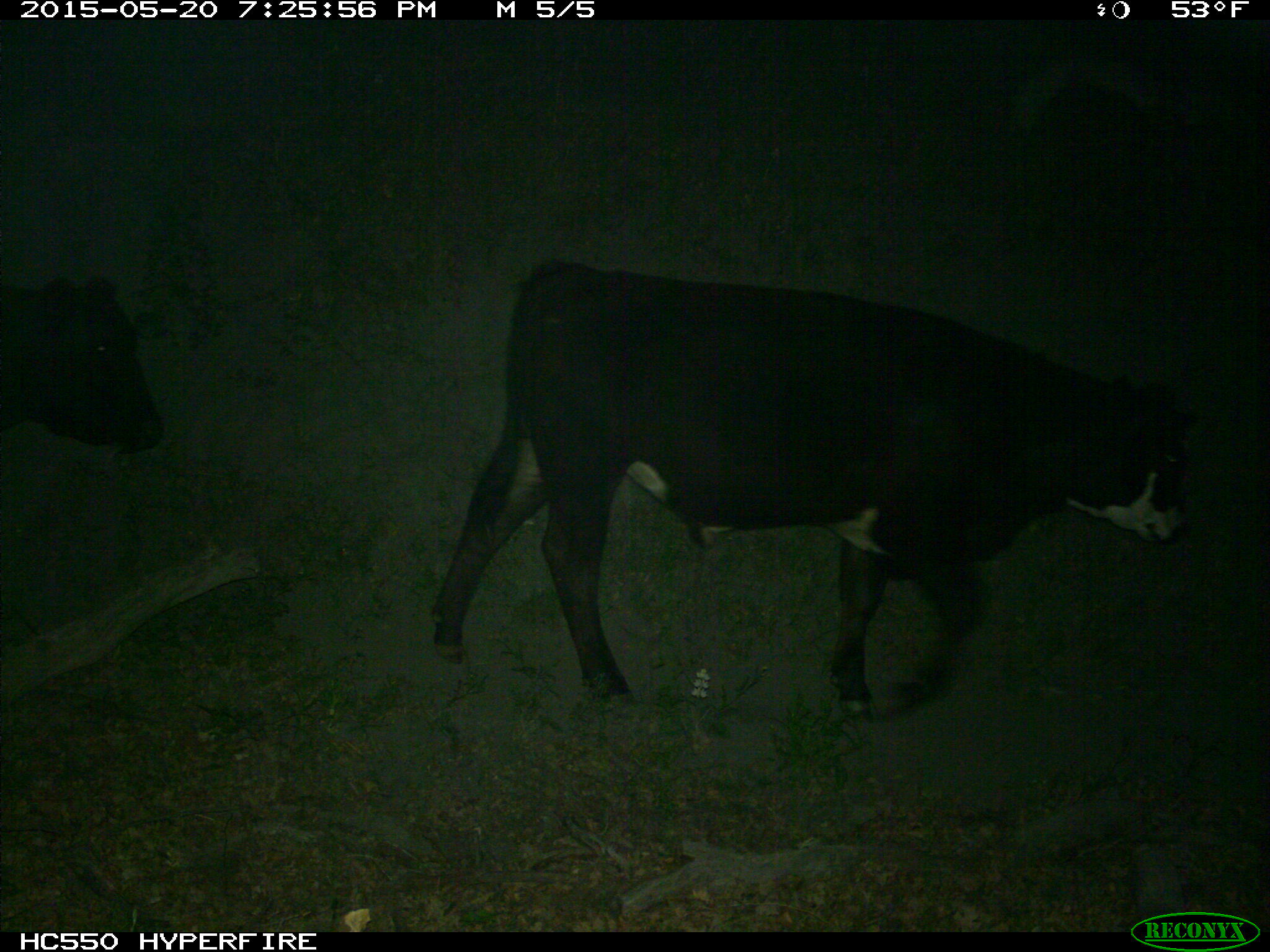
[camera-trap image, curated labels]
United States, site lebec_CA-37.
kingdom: Animalia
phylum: Chordata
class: Mammalia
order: Artiodactyla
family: Bovidae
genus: Bos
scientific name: Bos taurus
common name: domestic cow